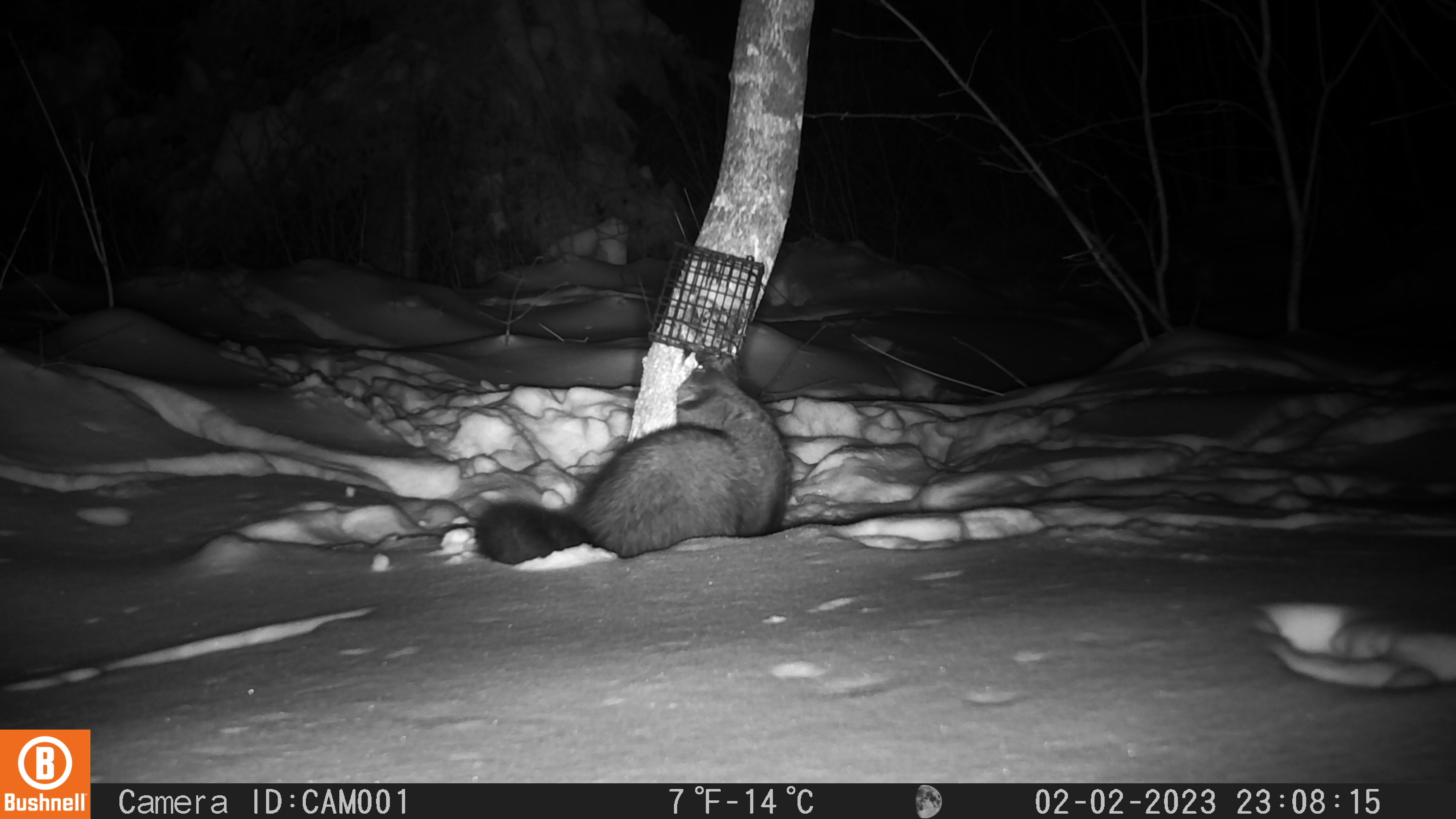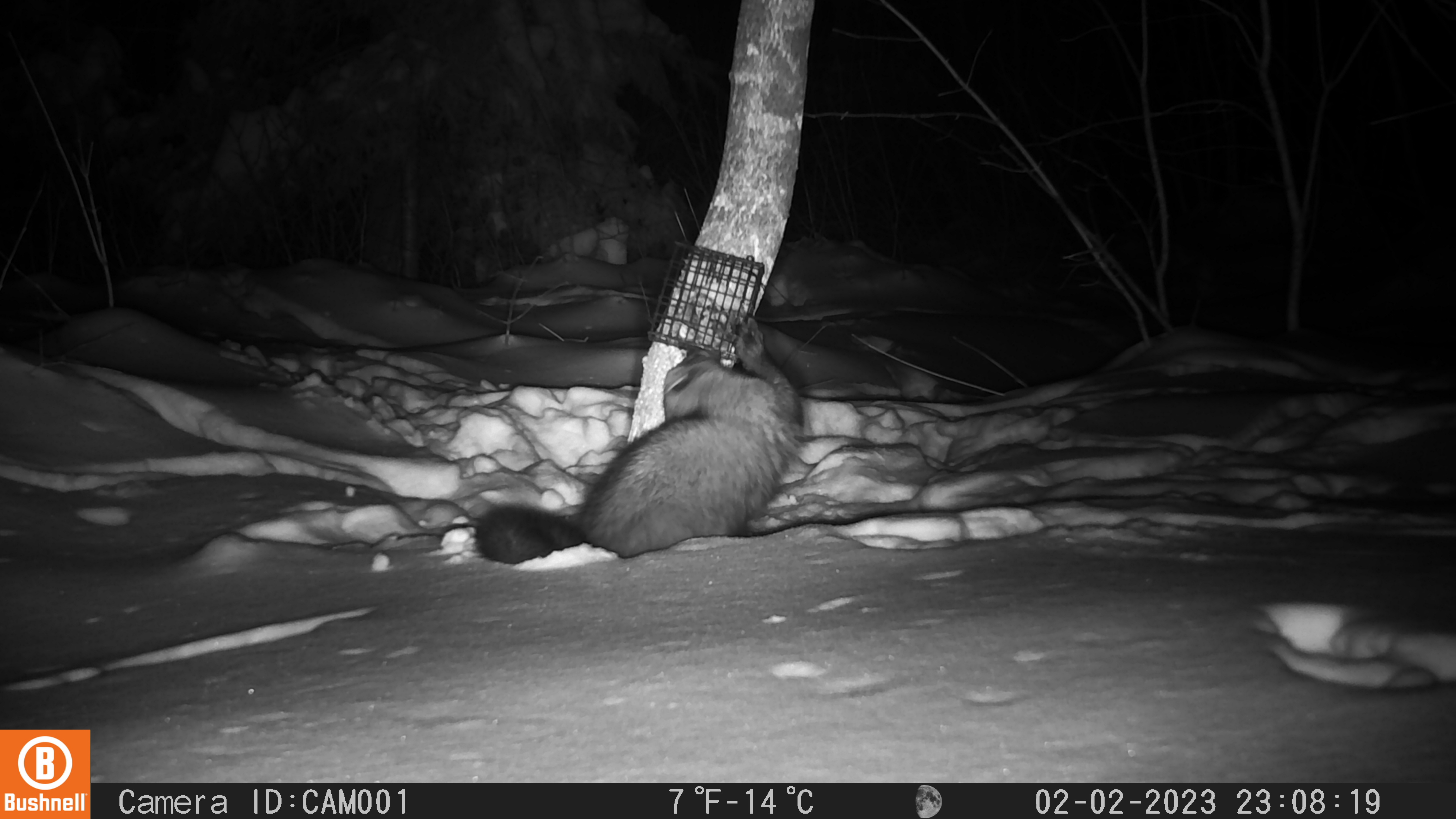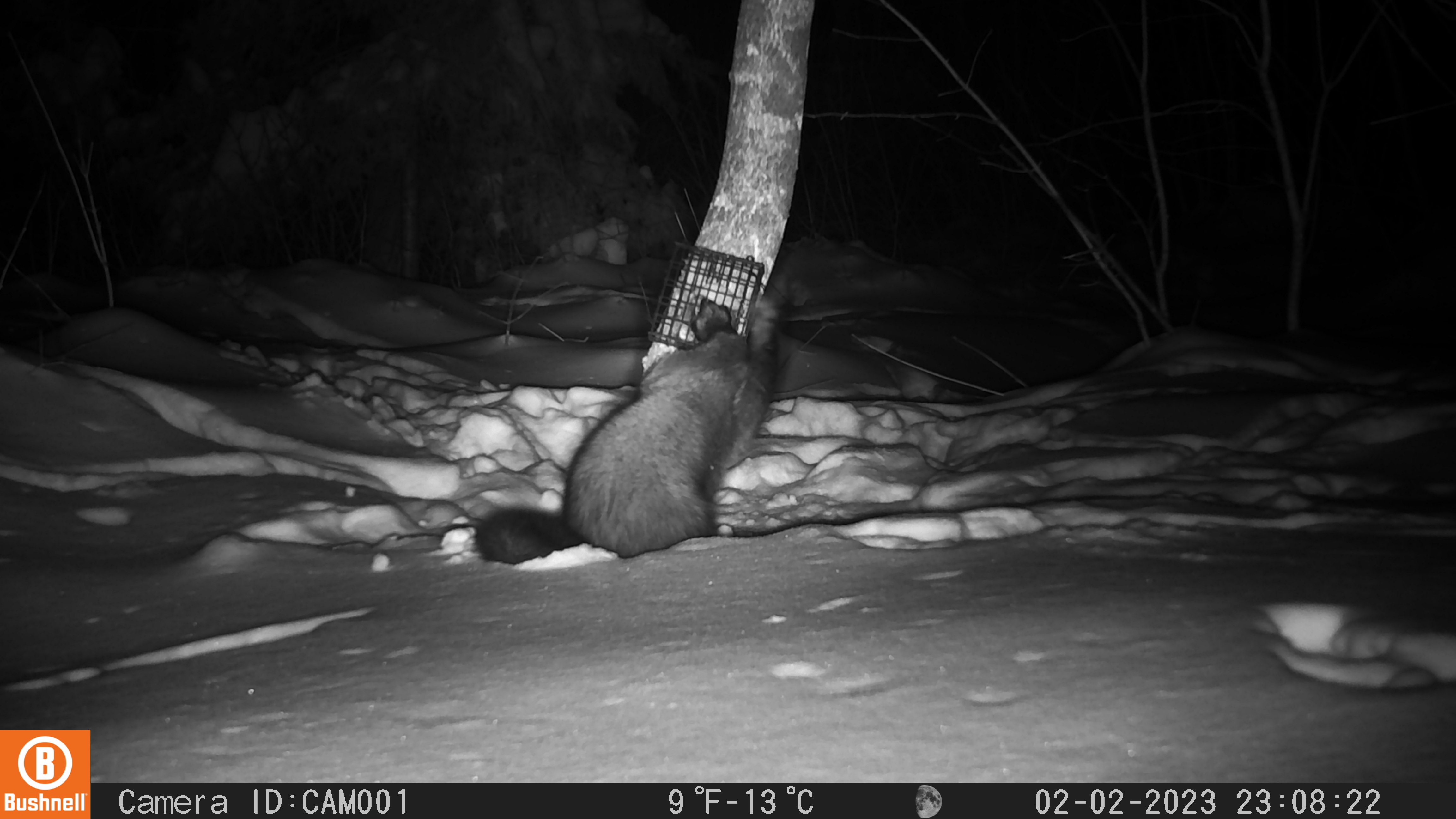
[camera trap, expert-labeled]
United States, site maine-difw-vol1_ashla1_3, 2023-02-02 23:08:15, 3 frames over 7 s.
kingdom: Animalia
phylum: Chordata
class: Mammalia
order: Carnivora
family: Mustelidae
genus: Pekania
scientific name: Pekania pennanti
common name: fisher